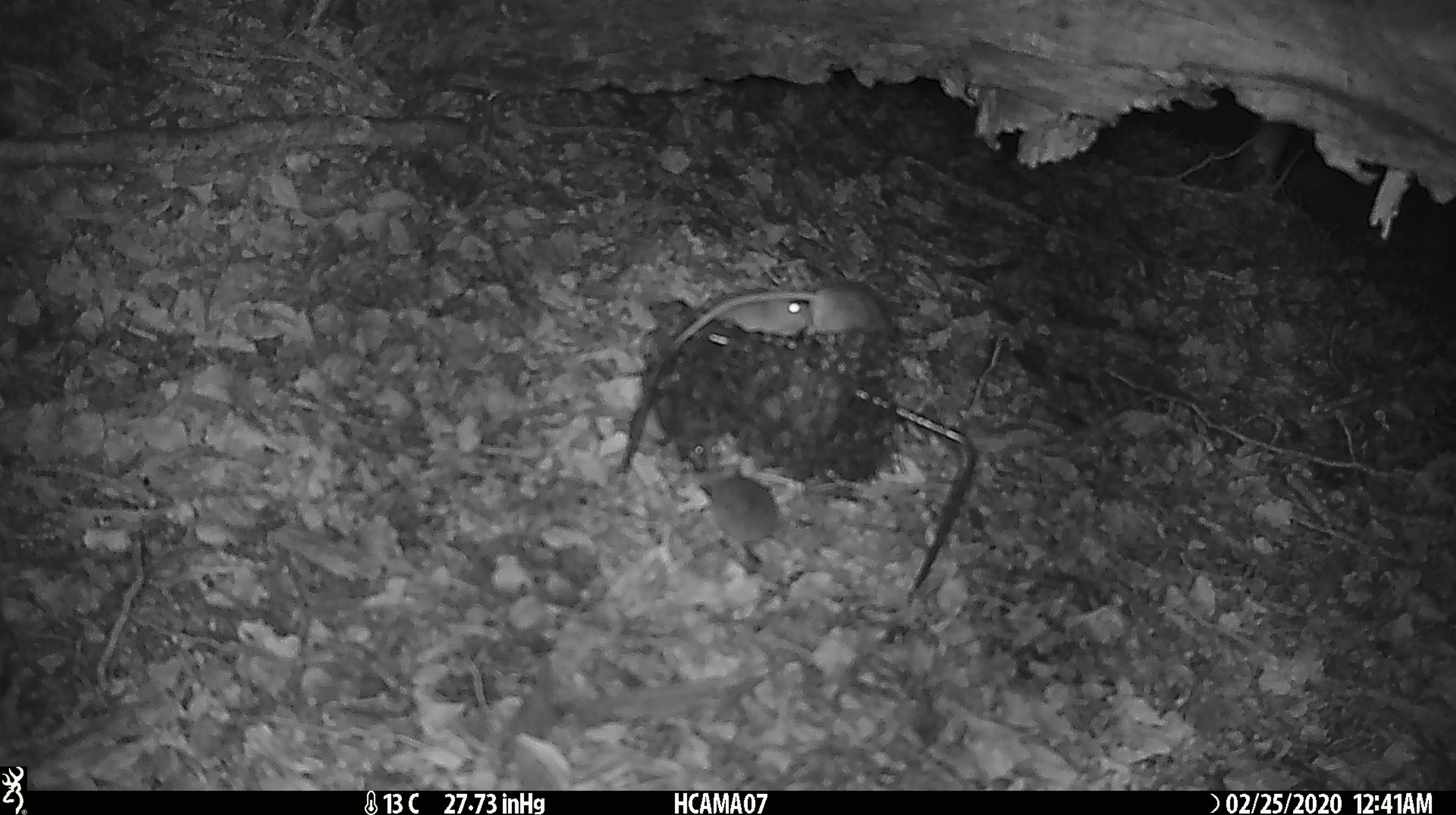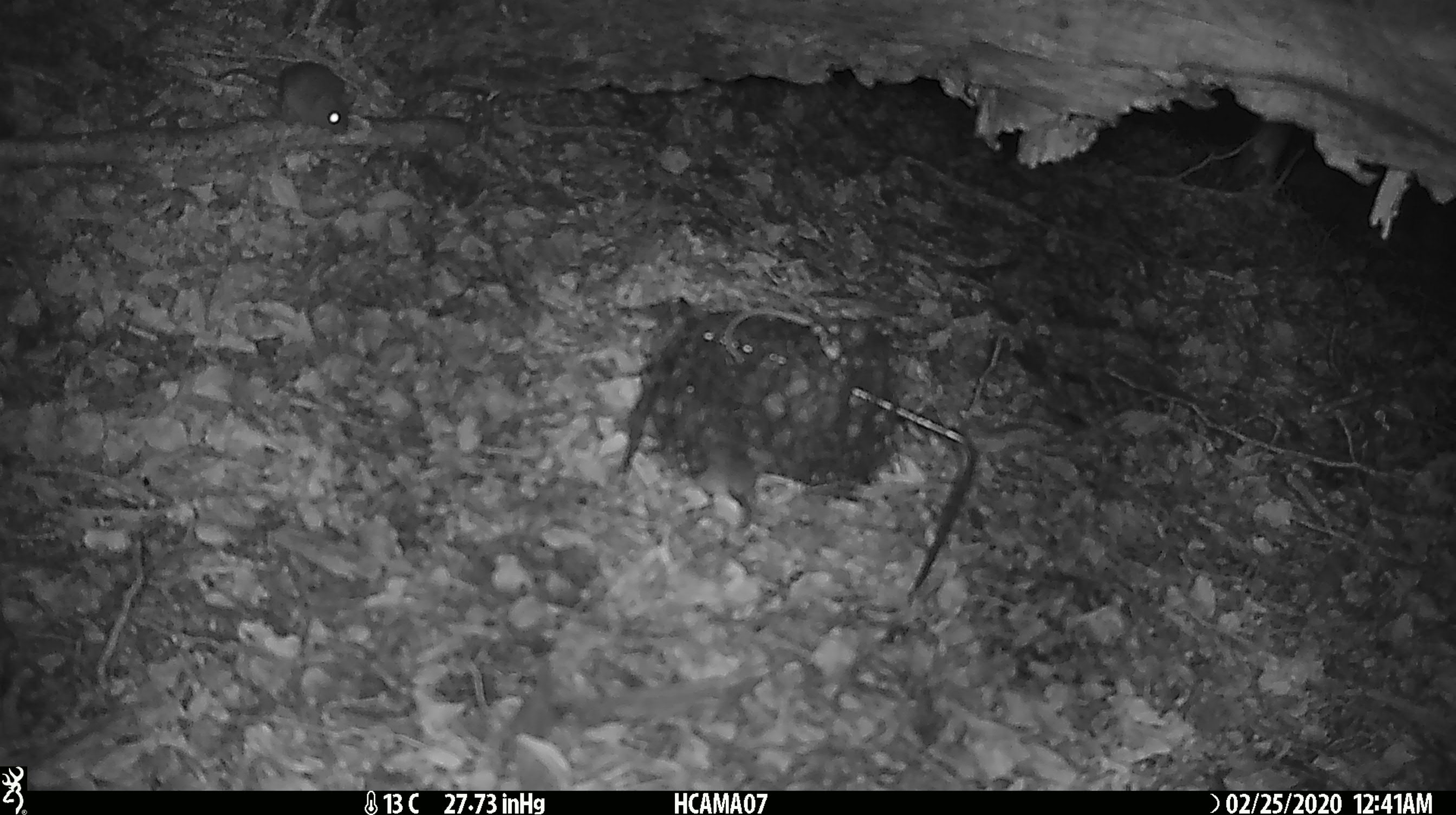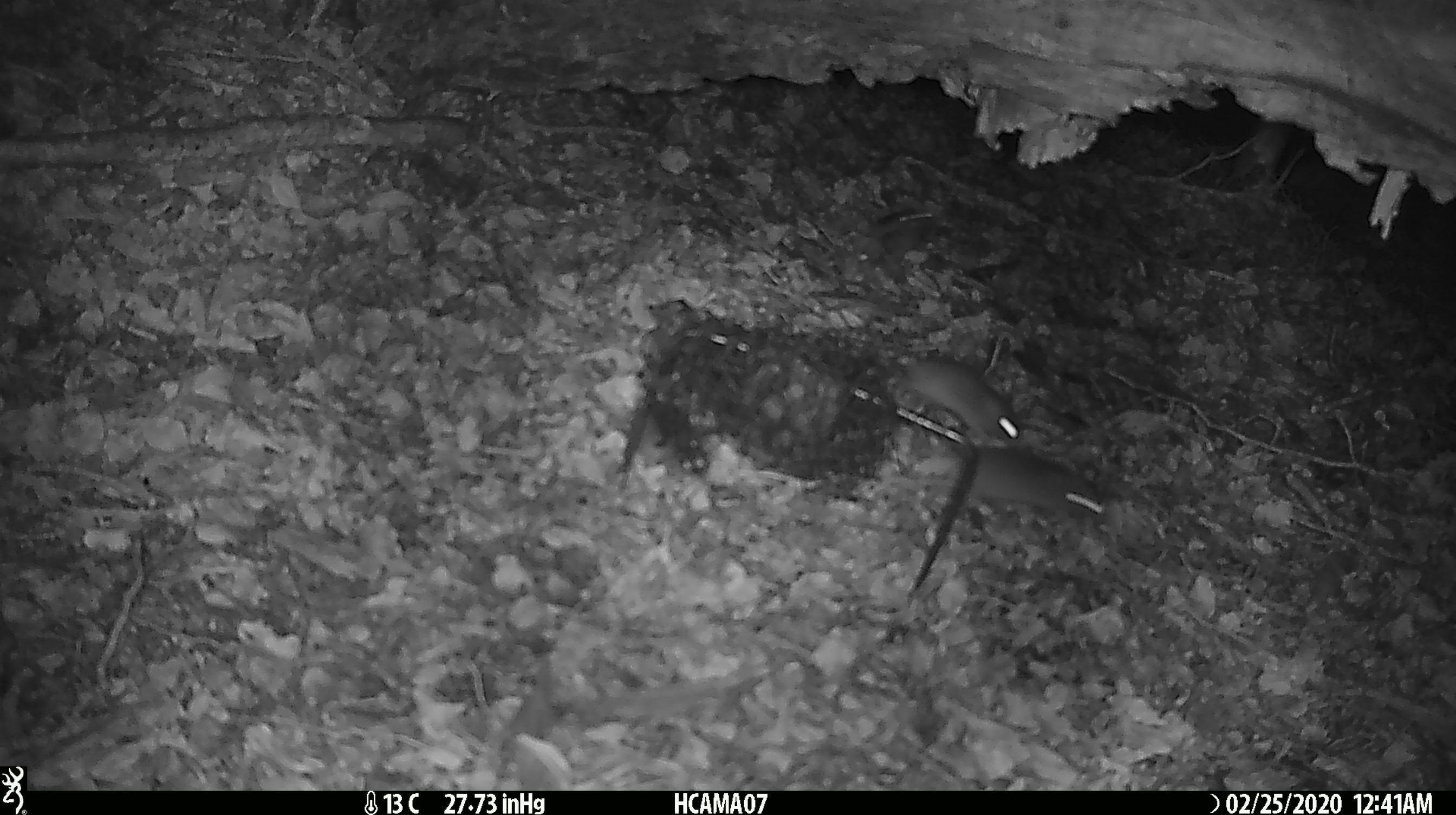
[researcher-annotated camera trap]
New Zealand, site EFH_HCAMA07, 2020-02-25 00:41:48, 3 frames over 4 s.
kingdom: Animalia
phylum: Chordata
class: Mammalia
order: Rodentia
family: Muridae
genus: Mus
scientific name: Mus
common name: mouse